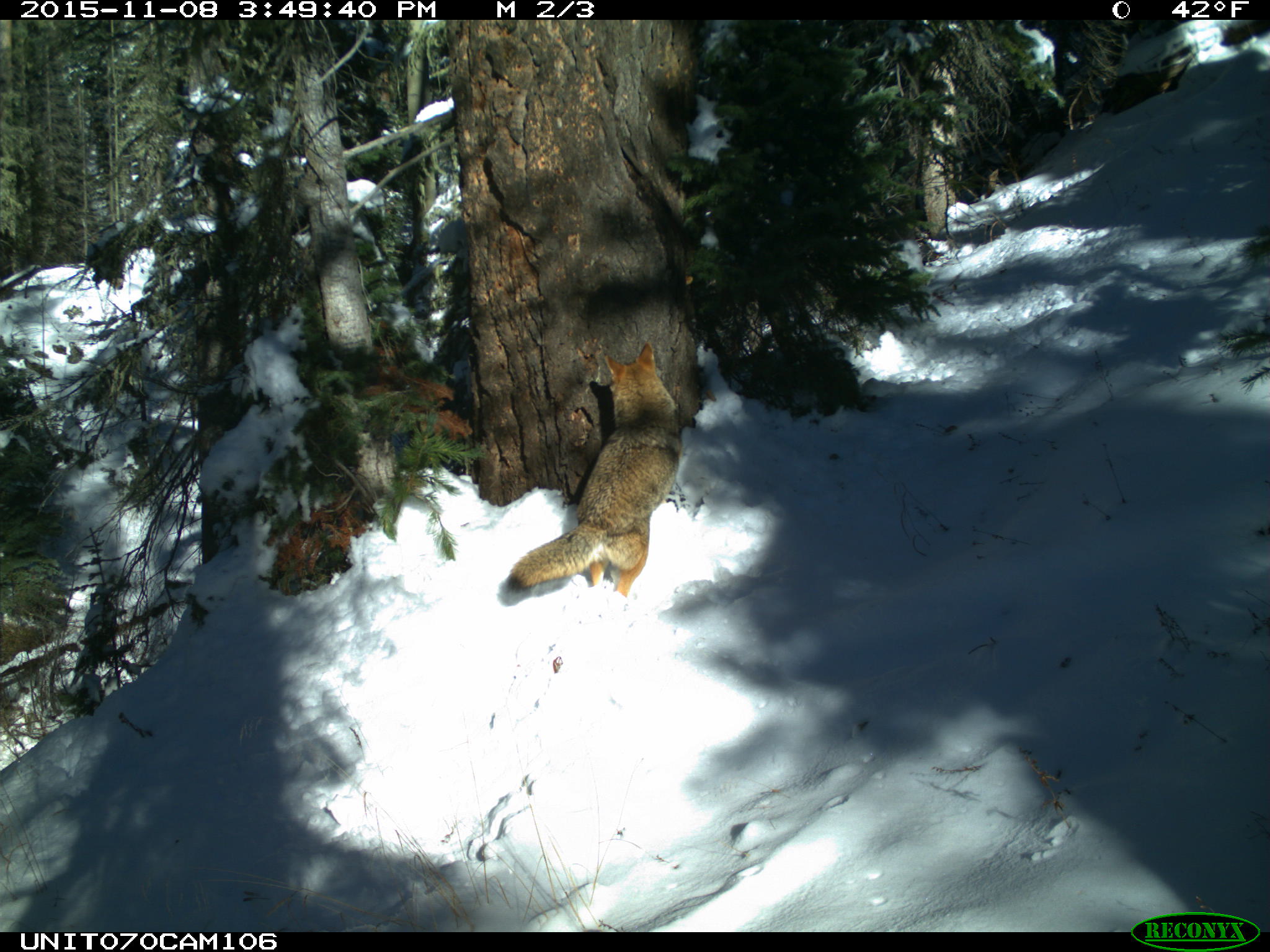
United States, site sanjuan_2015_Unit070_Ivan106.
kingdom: Animalia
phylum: Chordata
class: Mammalia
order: Carnivora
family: Canidae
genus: Canis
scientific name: Canis latrans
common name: coyote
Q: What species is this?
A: Canis latrans (coyote).